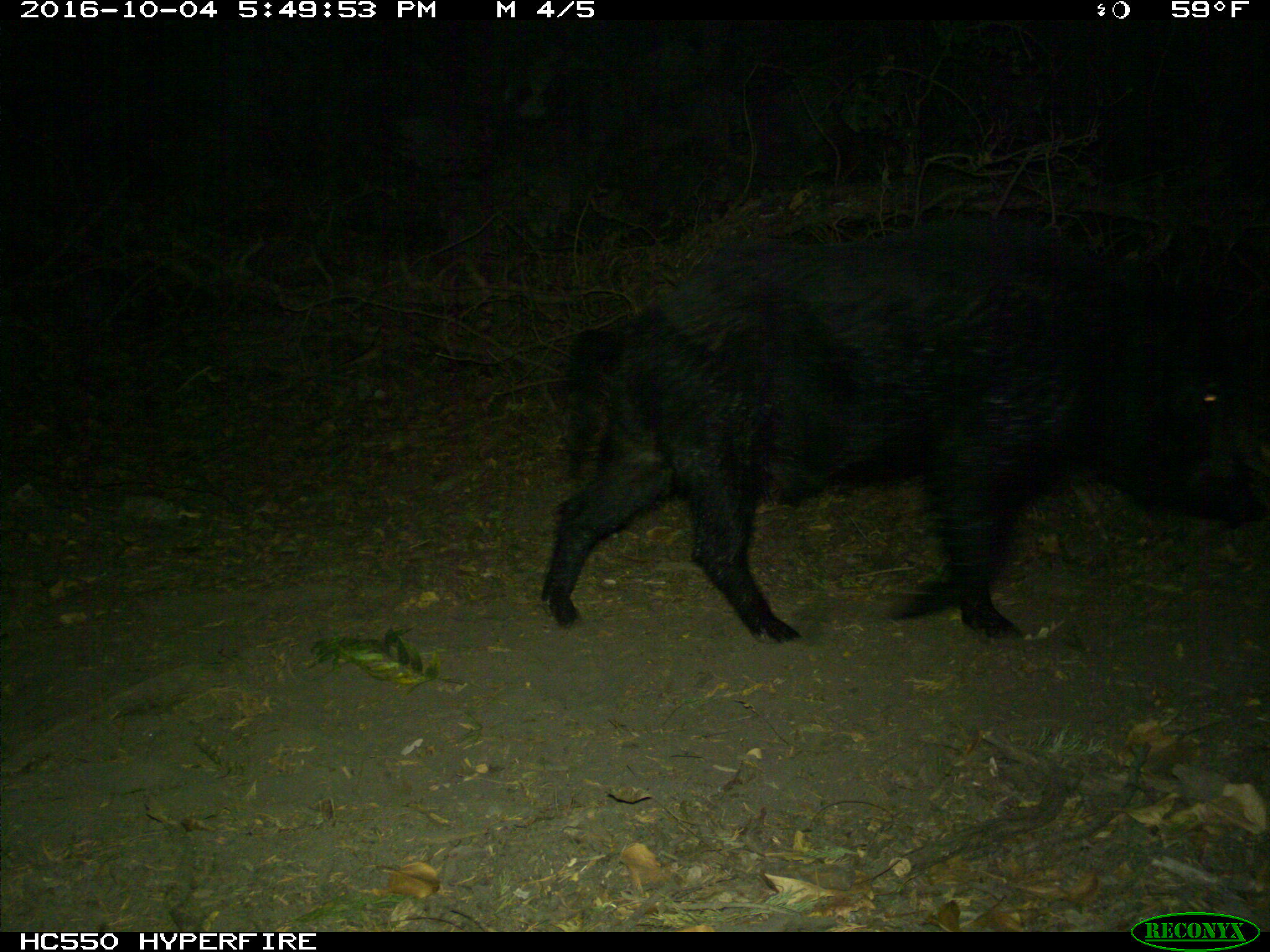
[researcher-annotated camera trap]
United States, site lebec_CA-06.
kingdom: Animalia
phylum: Chordata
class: Mammalia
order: Artiodactyla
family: Suidae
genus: Sus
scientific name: Sus scrofa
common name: wild boar